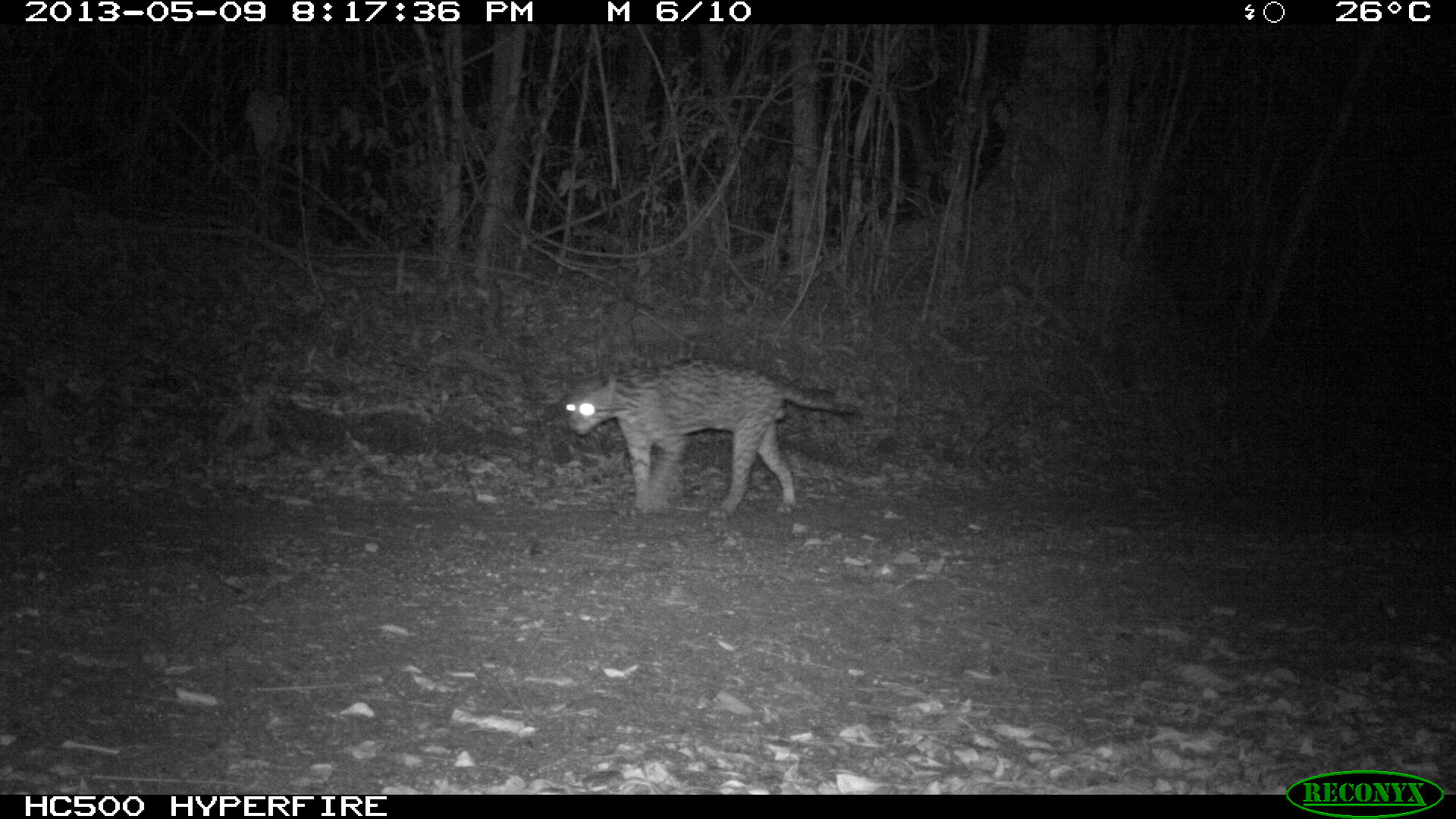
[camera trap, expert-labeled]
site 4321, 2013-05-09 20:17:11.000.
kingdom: Animalia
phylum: Chordata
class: Mammalia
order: Carnivora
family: Felidae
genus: Leopardus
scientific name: Leopardus pardalis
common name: ocelot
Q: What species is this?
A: Leopardus pardalis (ocelot).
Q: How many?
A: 1.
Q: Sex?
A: Male.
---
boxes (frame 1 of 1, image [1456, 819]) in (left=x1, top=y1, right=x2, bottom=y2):
leopardus pardalis: (left=567, top=356, right=860, bottom=520)